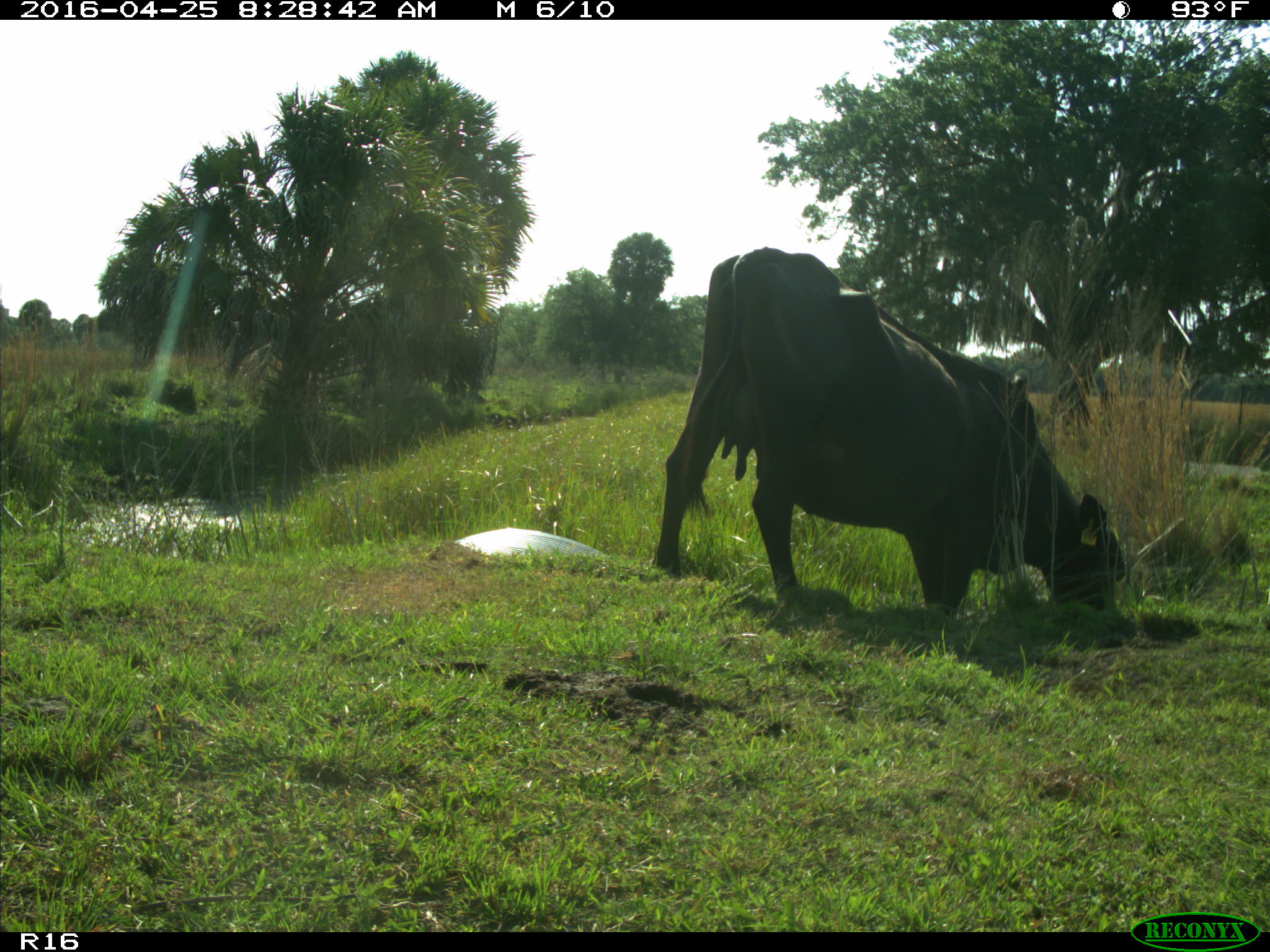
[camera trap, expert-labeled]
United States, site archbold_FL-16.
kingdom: Animalia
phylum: Chordata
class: Mammalia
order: Artiodactyla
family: Bovidae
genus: Bos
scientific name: Bos taurus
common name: domestic cow